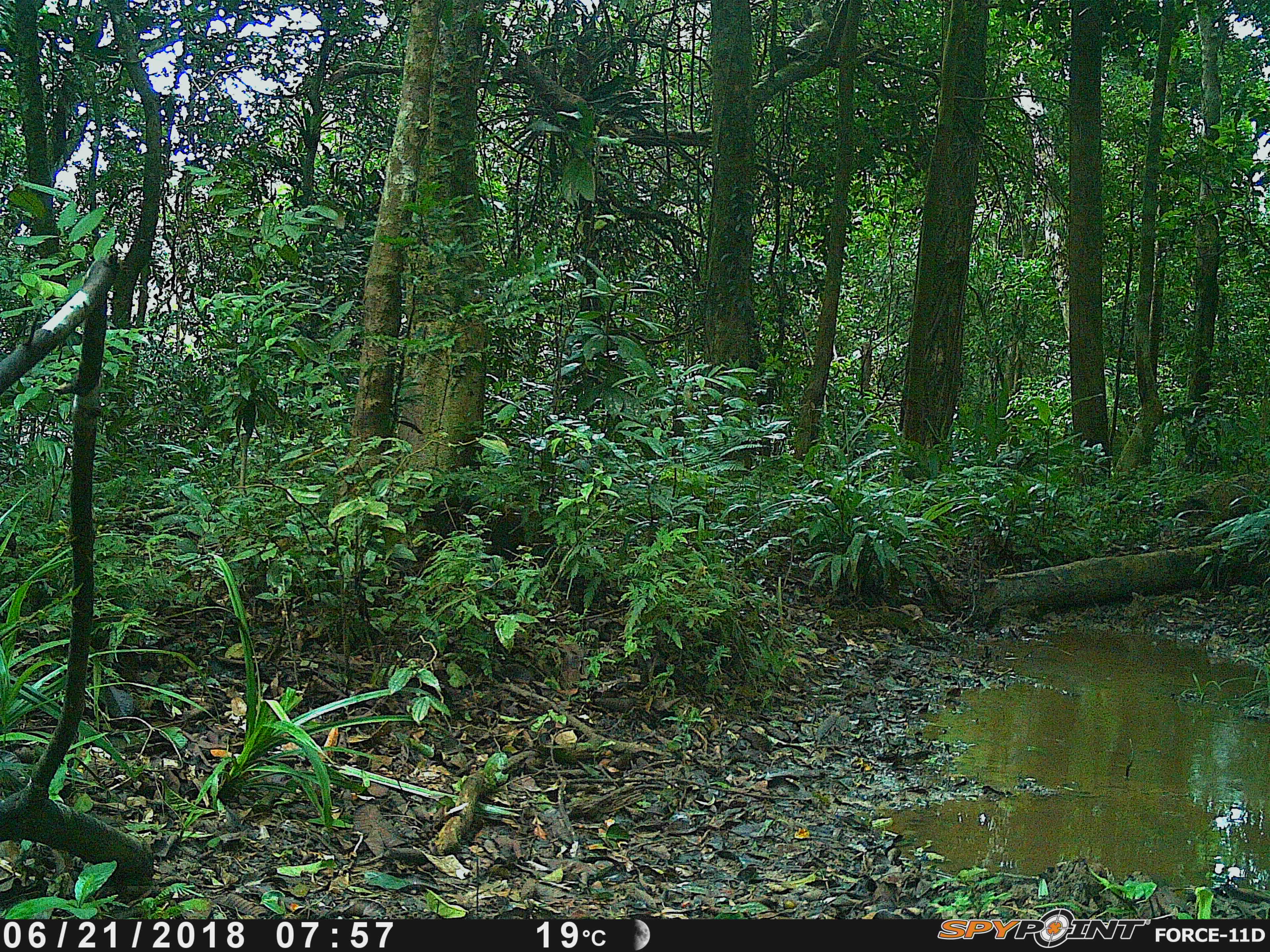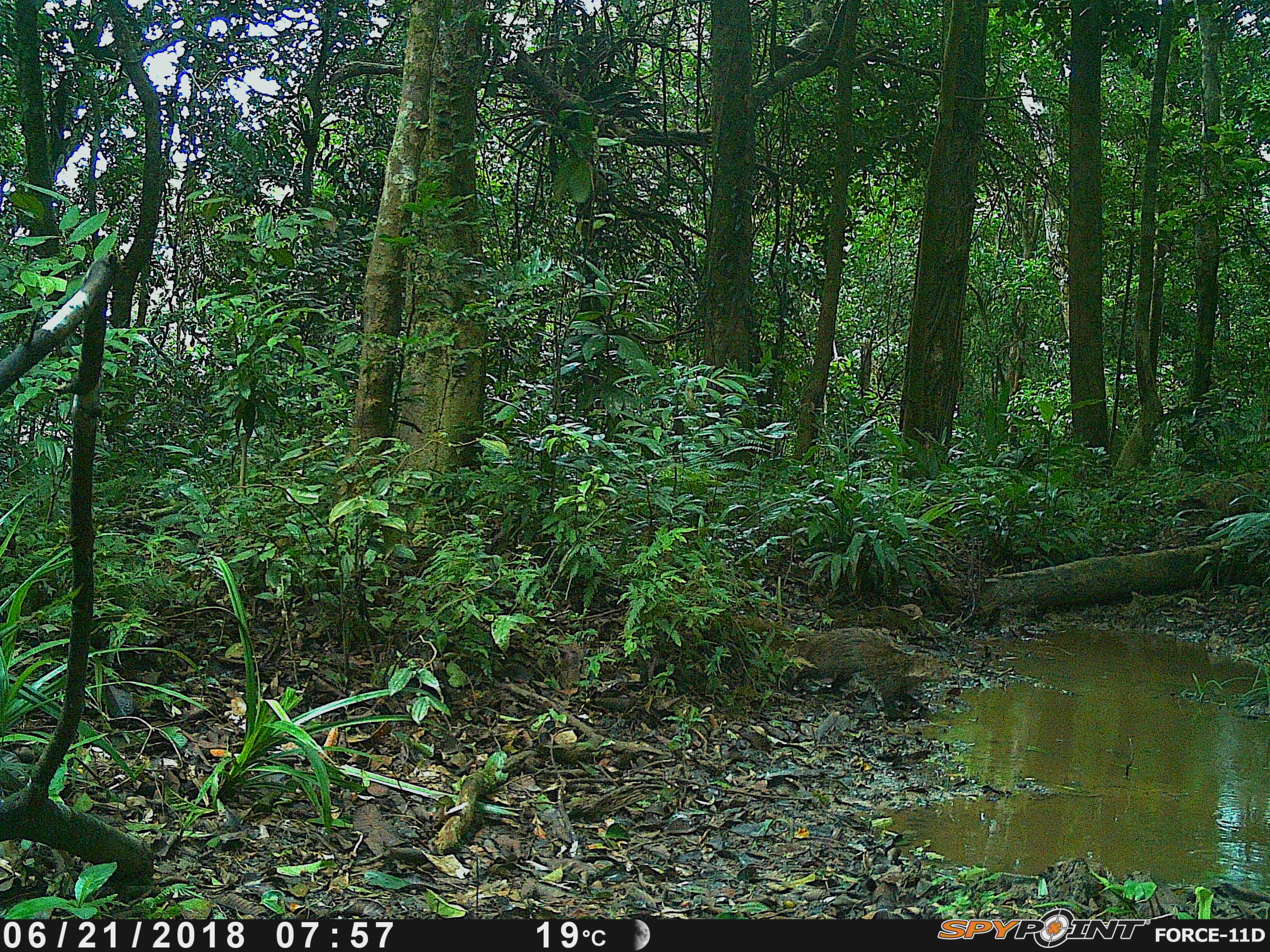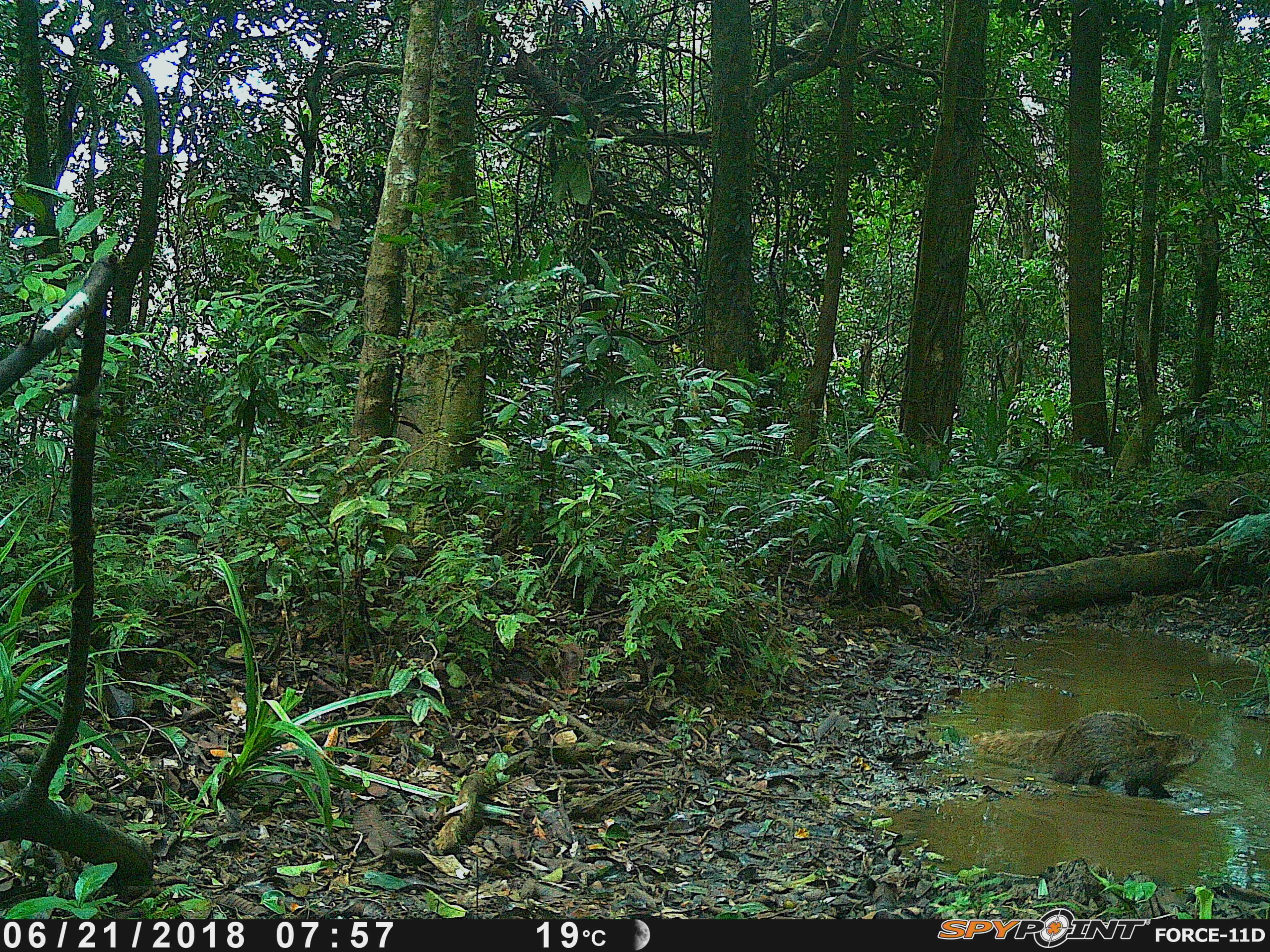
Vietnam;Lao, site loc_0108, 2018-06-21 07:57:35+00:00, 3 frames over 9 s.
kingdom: Animalia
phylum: Chordata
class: Mammalia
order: Carnivora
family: Herpestidae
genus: Urva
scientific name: Urva urva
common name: crab-eating mongoose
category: crab eating mongoose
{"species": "crab eating mongoose (crab-eating mongoose) (Urva urva)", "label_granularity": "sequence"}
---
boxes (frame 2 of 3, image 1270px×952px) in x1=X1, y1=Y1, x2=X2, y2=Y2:
crab eating mongoose: x1=688, y1=600, x2=949, y2=727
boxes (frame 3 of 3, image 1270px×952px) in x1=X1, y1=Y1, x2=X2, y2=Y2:
crab eating mongoose: x1=962, y1=706, x2=1208, y2=797